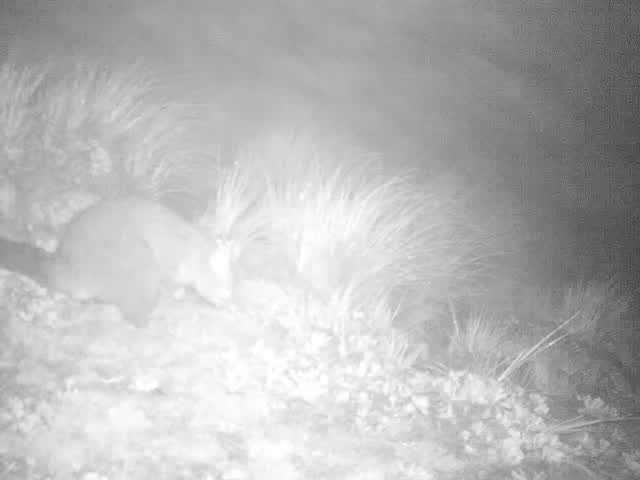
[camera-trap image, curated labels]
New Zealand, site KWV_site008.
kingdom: Animalia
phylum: Chordata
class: Mammalia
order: Diprotodontia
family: Phalangeridae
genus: Trichosurus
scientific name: Trichosurus vulpecula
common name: common brushtail possum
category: possum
Possum (common brushtail possum) (Trichosurus vulpecula).